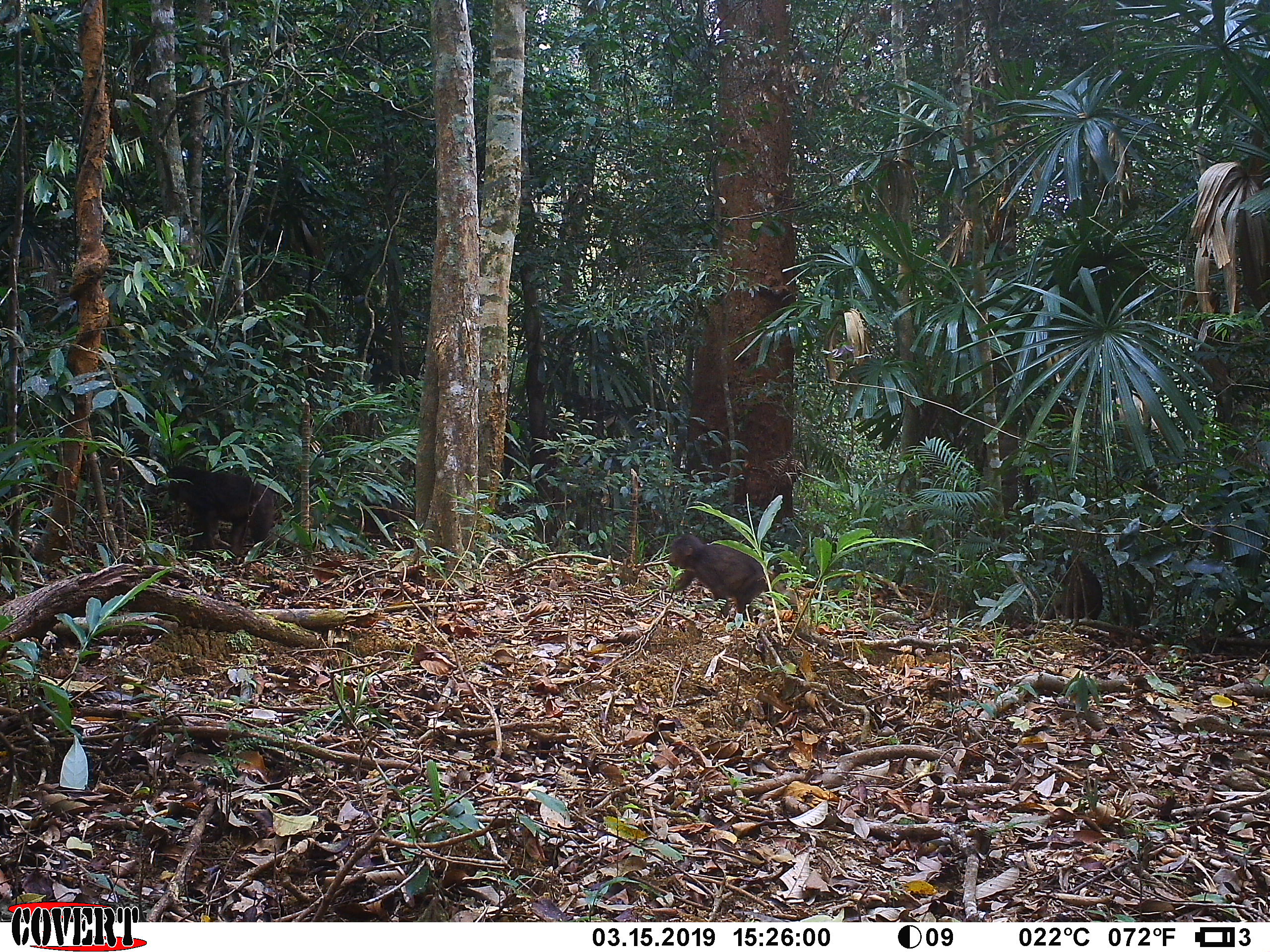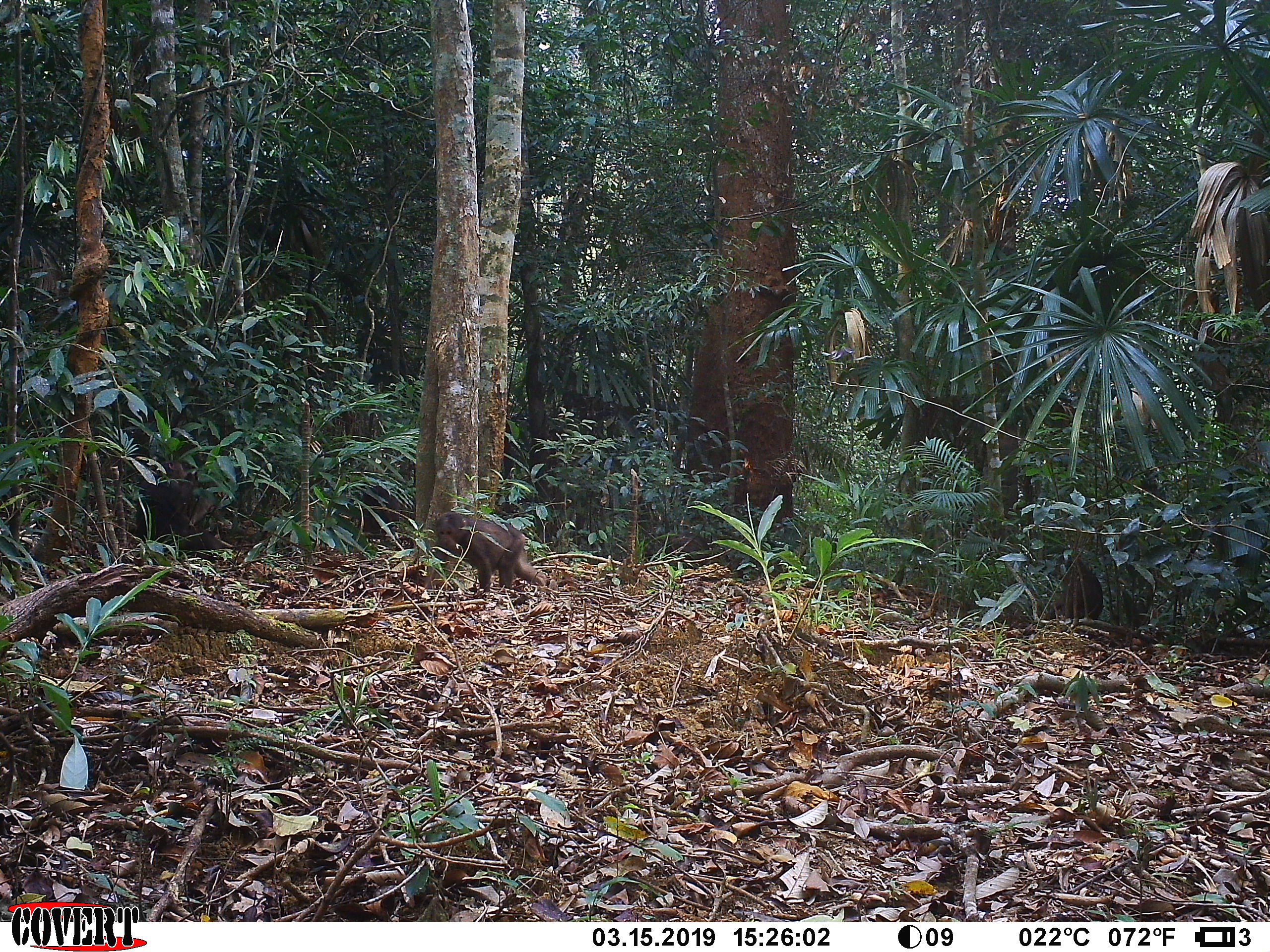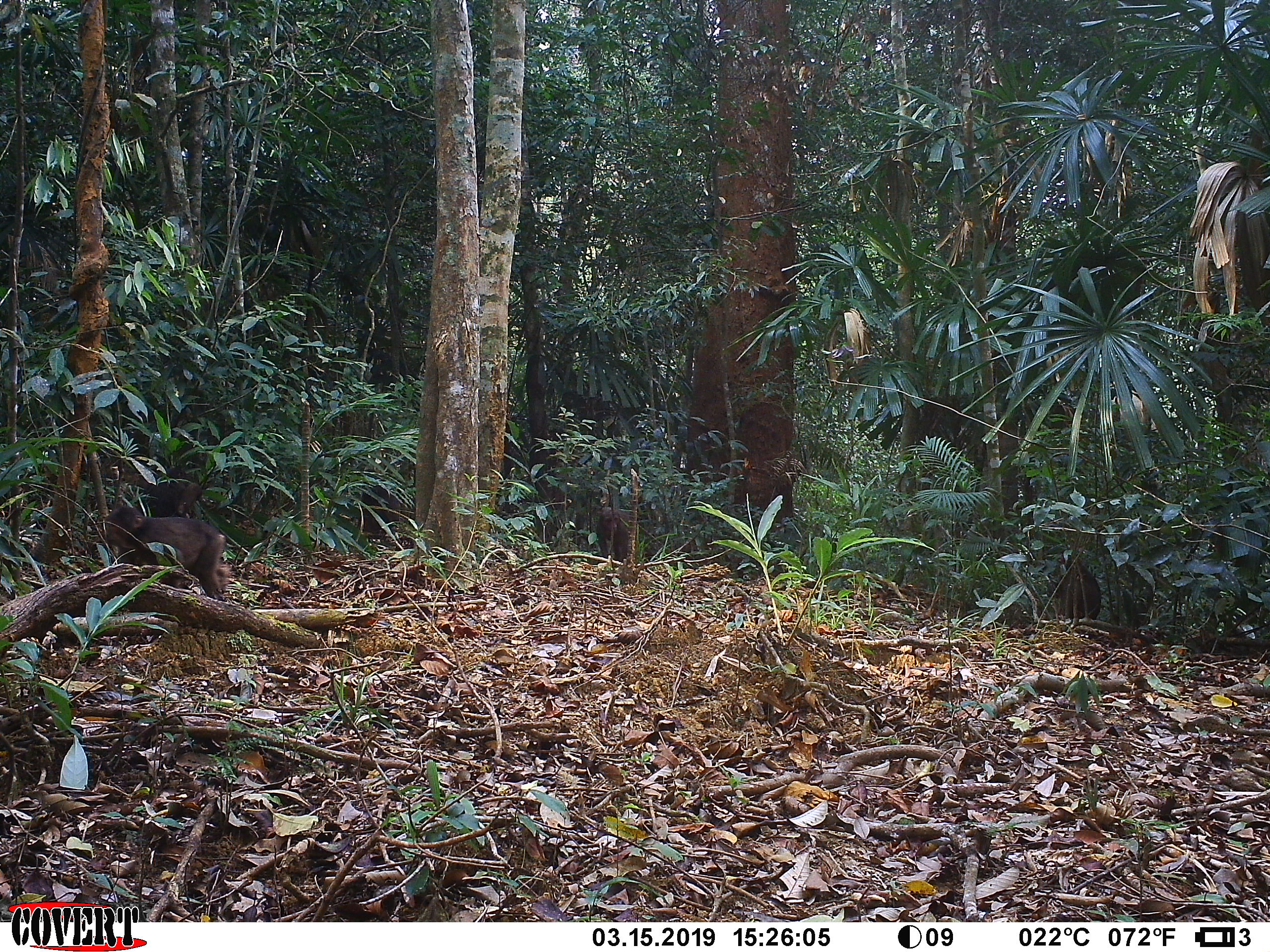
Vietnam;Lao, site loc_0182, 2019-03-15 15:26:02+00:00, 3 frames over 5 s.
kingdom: Animalia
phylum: Chordata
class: Mammalia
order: Primates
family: Cercopithecidae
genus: Macaca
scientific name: Macaca arctoides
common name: stump-tailed macaque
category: stump tailed macaque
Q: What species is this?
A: Stump tailed macaque (stump-tailed macaque) (Macaca arctoides).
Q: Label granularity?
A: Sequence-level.